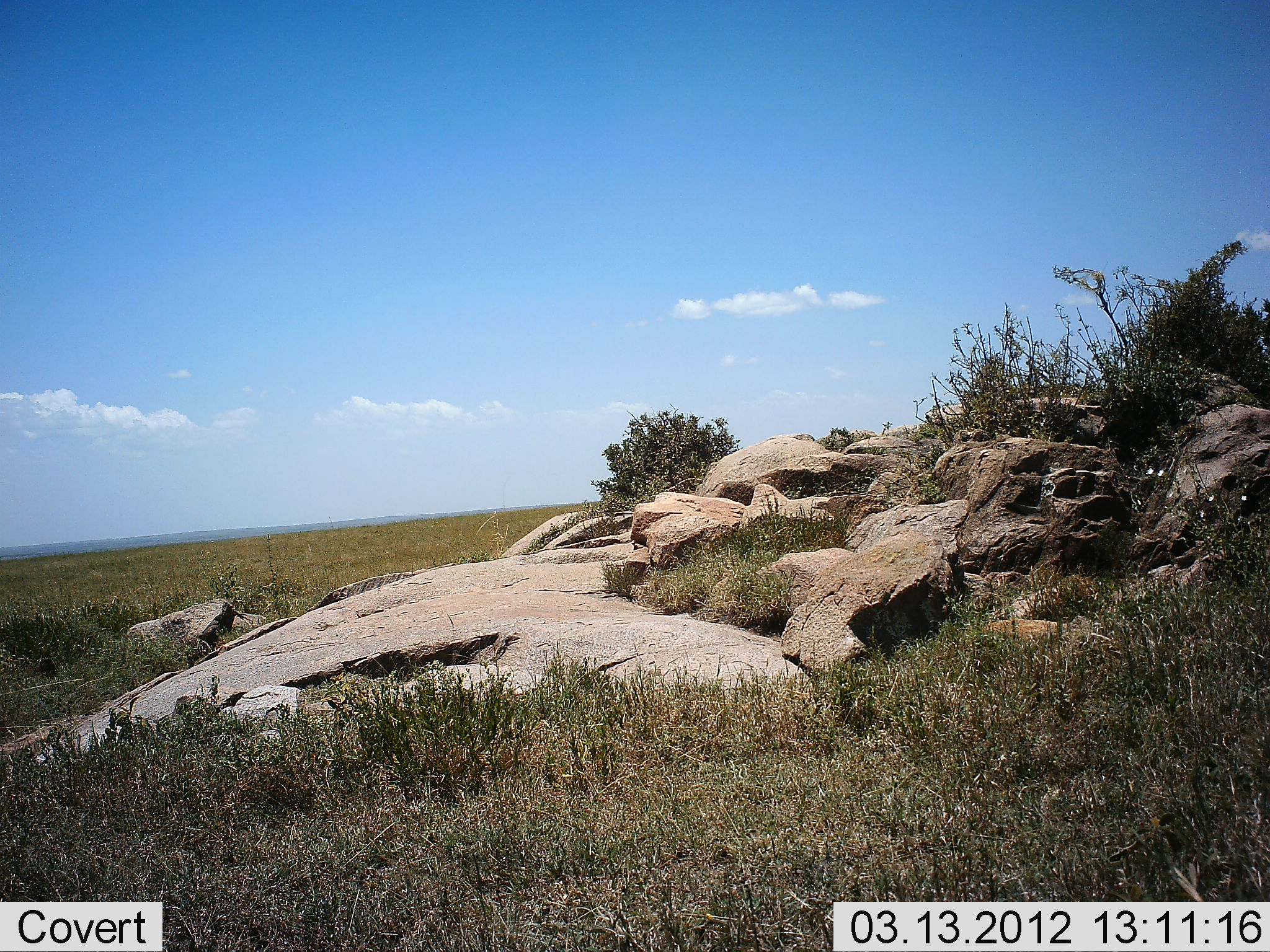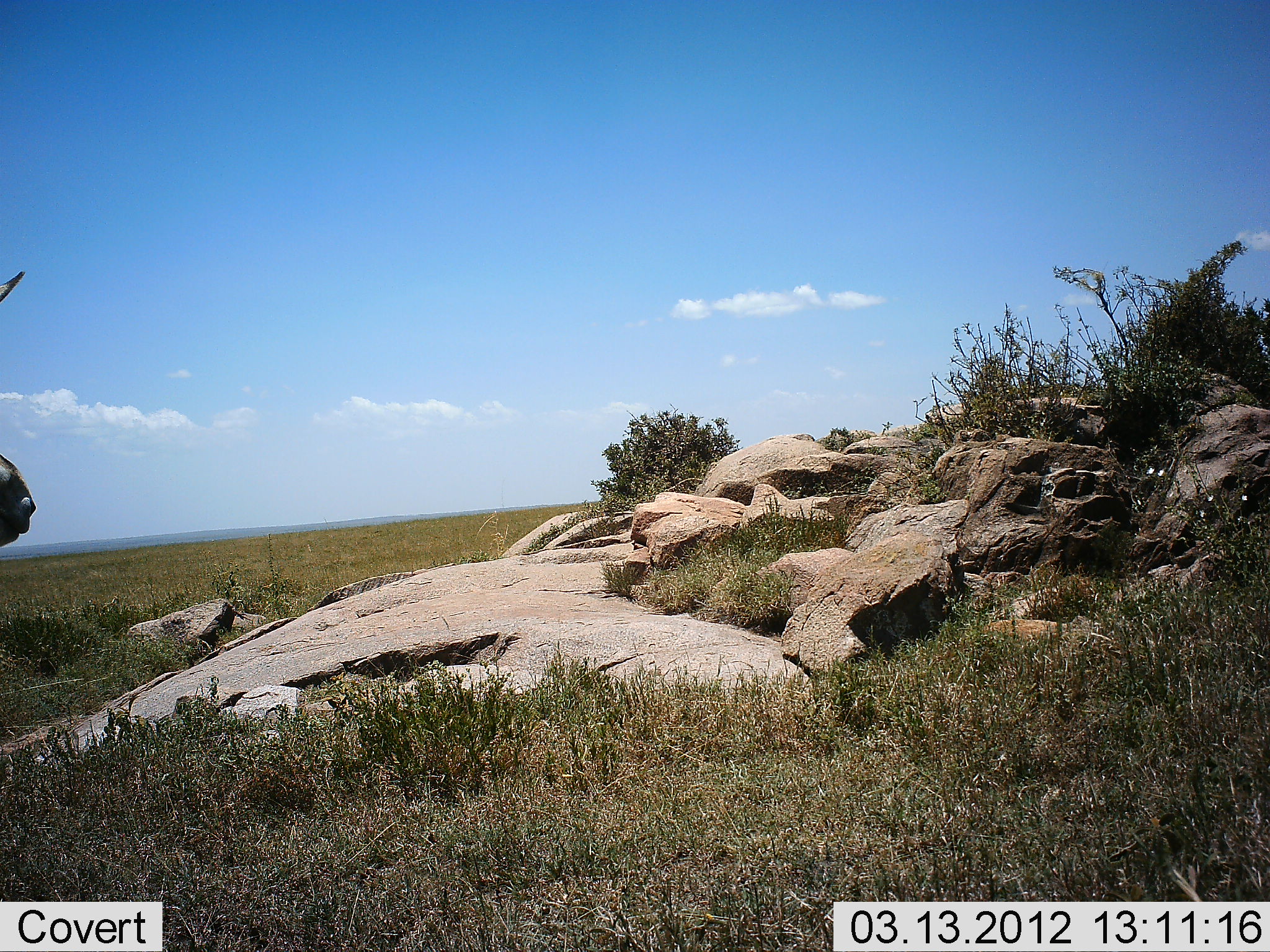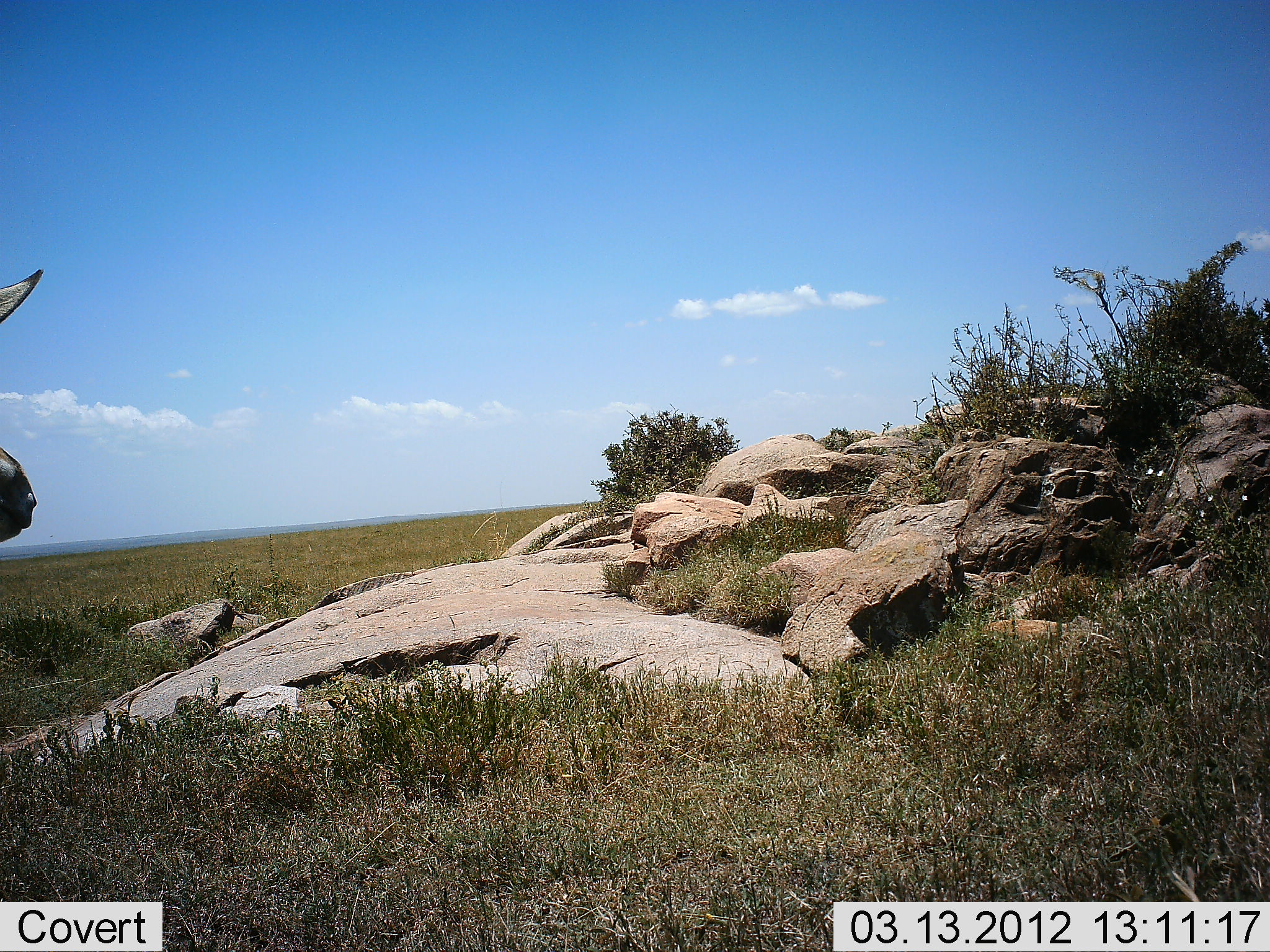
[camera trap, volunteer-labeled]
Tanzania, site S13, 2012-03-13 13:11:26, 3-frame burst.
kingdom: Animalia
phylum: Chordata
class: Mammalia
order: Perissodactyla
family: Equidae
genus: Equus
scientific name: Equus quagga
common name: plains zebra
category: zebra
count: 1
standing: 100%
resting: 0%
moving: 0%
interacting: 0%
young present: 0%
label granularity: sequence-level